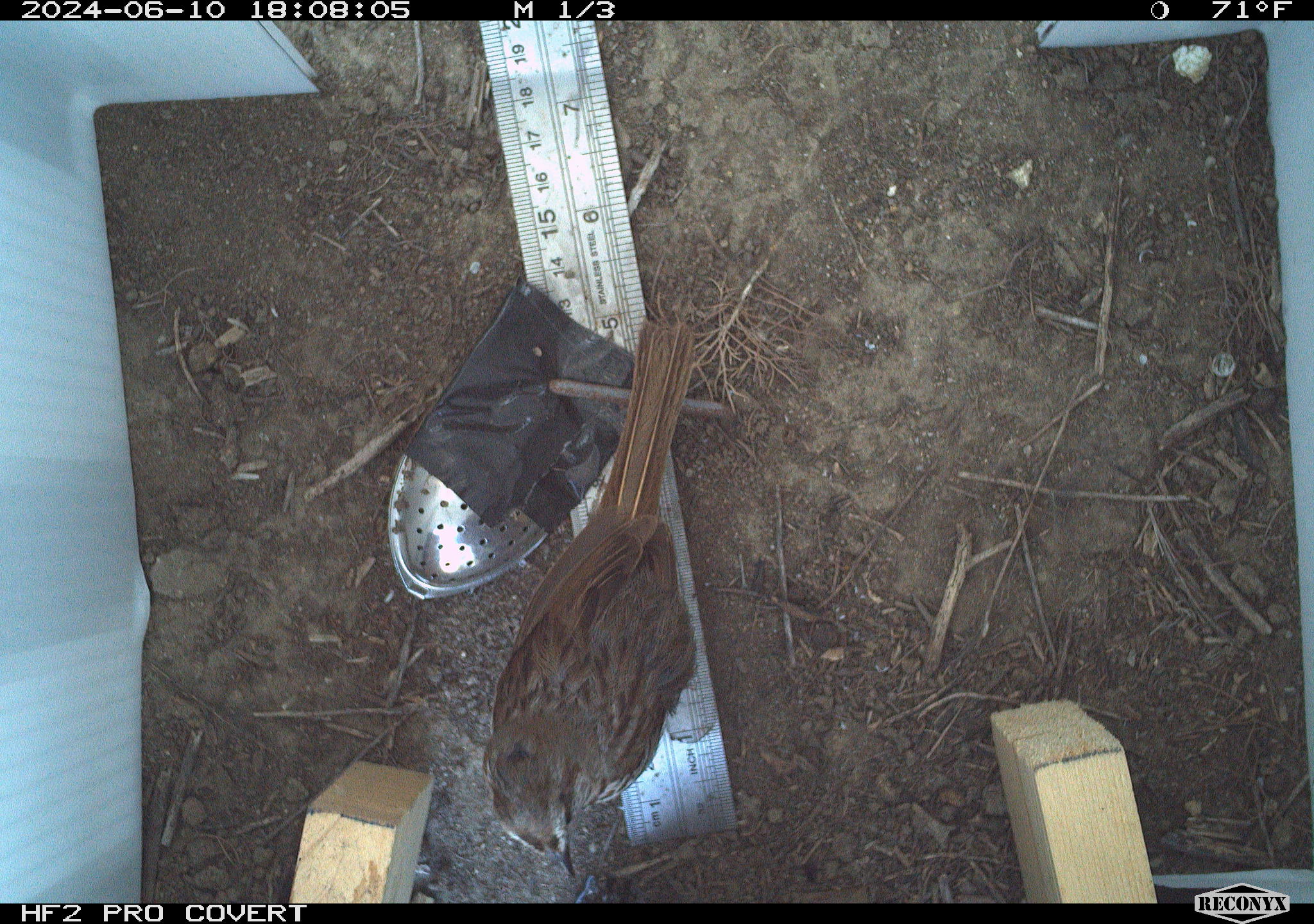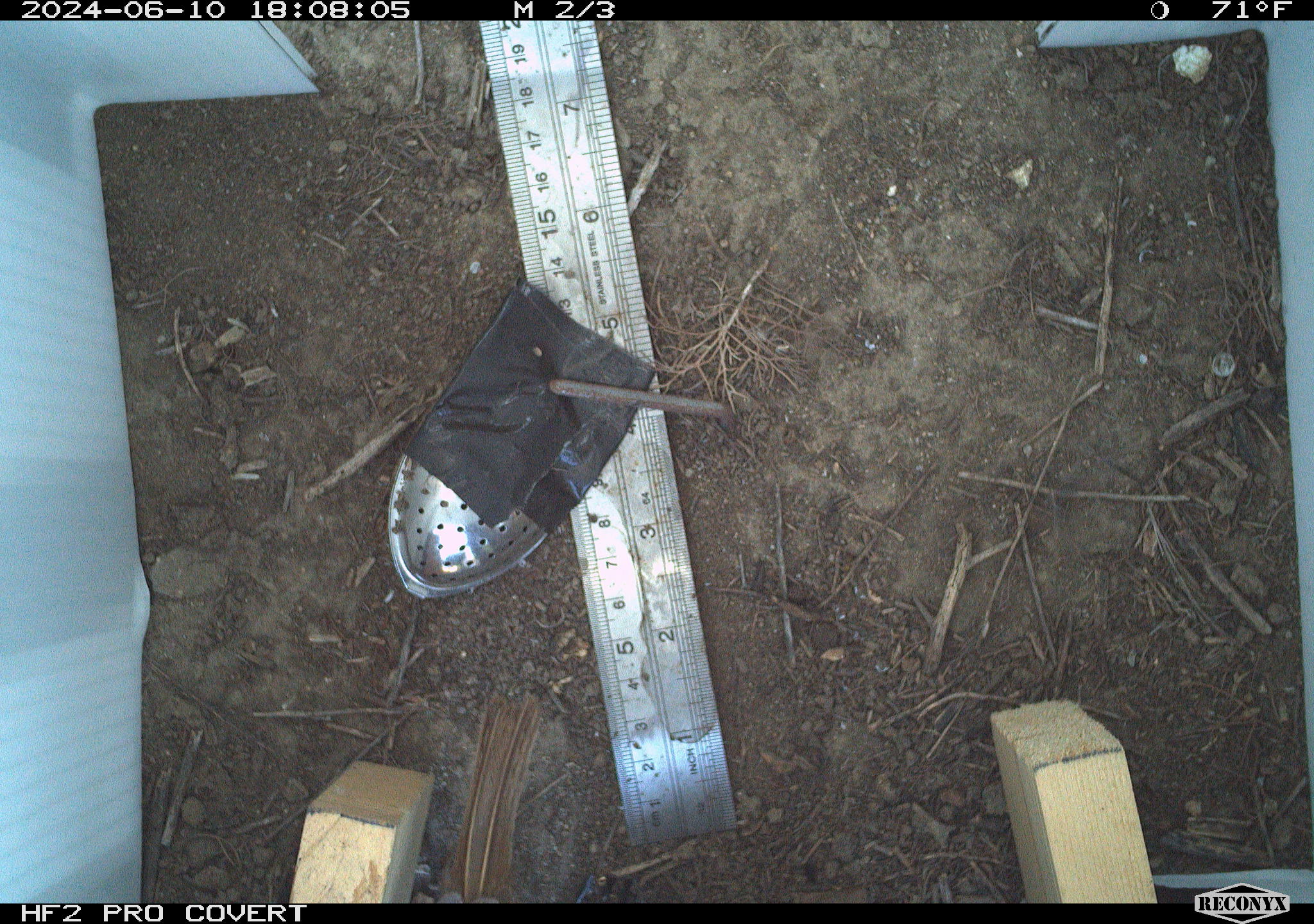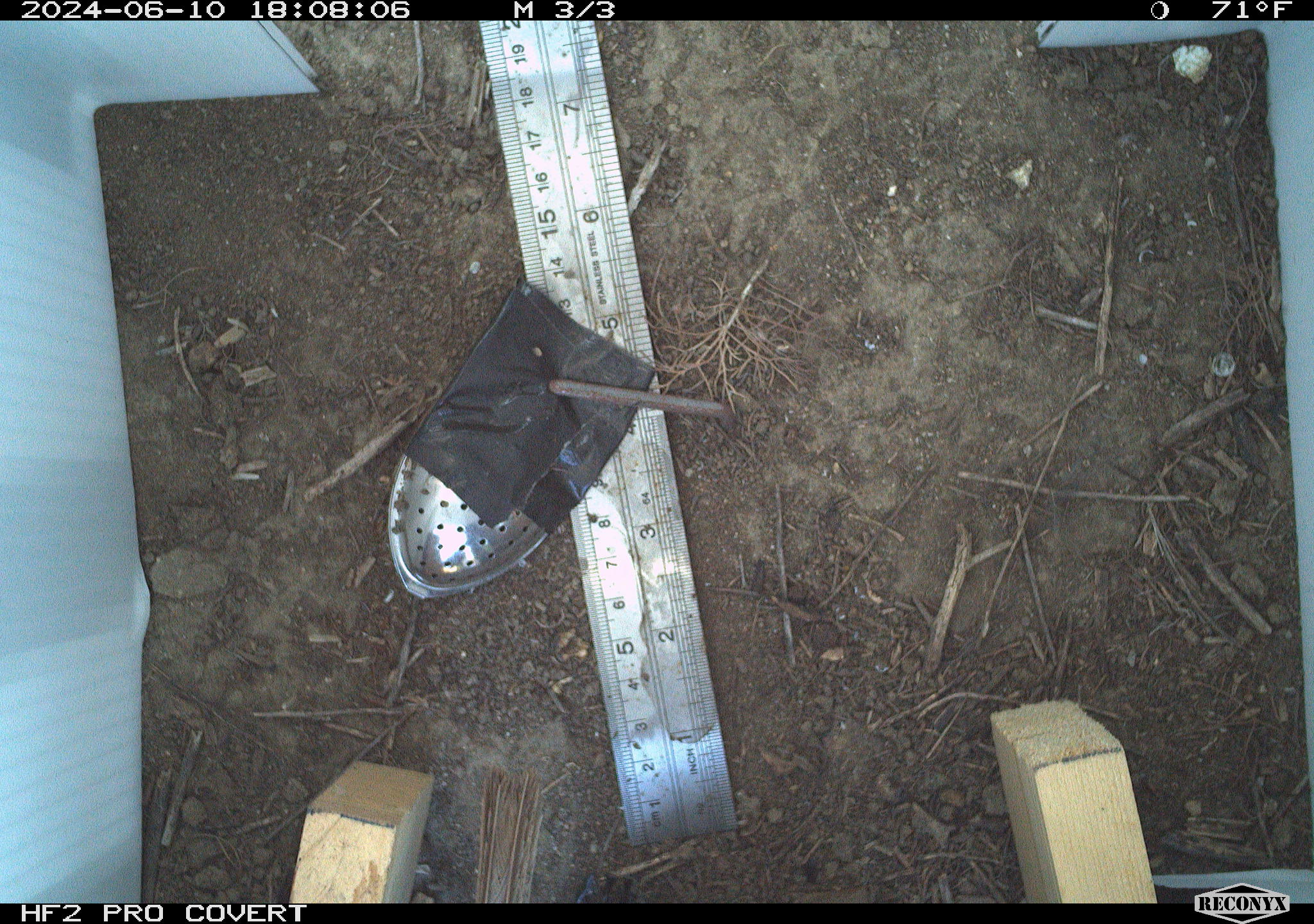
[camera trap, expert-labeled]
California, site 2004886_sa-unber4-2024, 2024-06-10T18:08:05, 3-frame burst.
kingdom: Animalia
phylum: Chordata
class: Aves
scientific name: Aves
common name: bird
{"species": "bird (Aves)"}